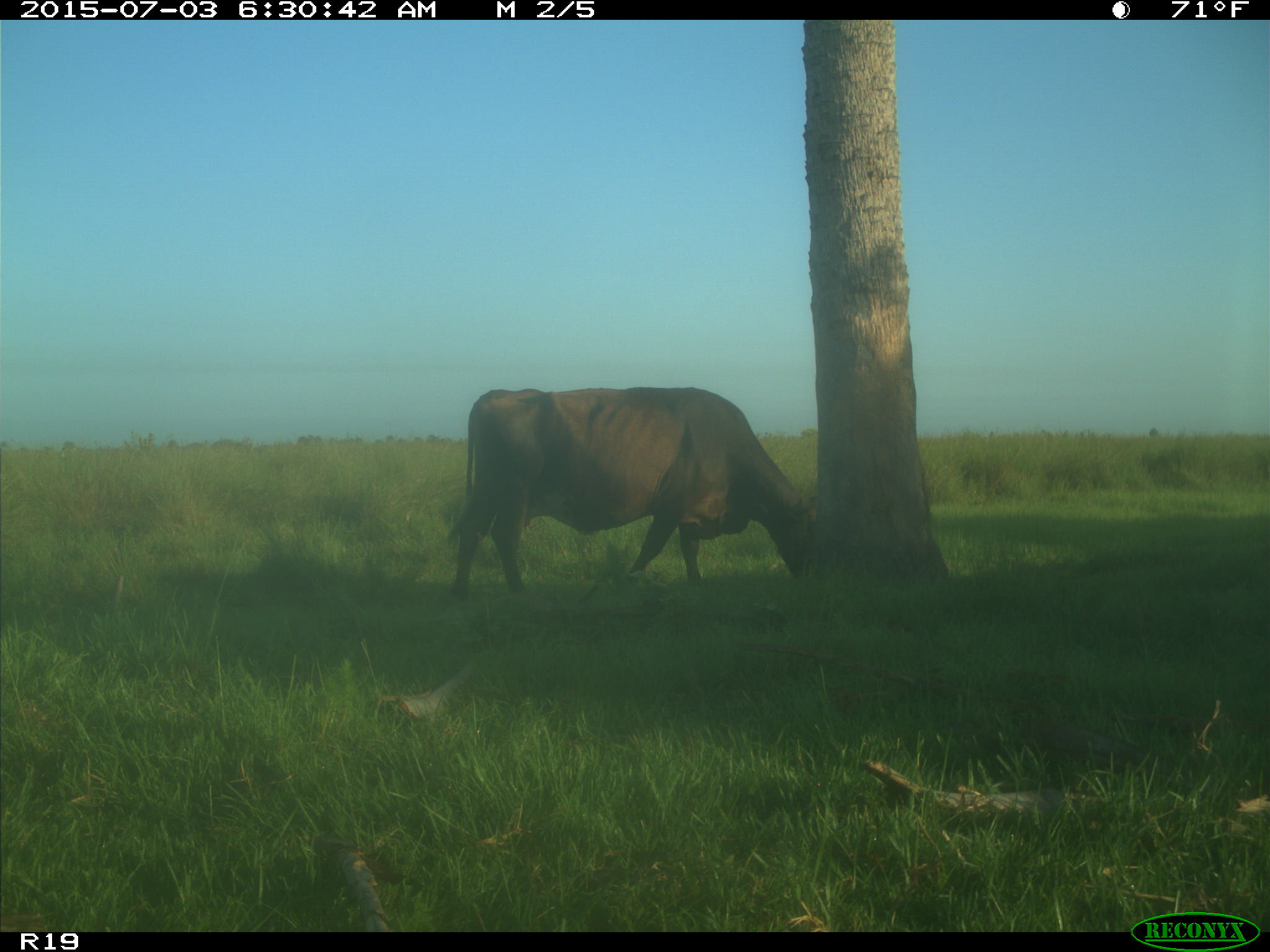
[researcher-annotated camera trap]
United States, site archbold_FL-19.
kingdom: Animalia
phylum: Chordata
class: Mammalia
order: Artiodactyla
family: Bovidae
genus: Bos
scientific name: Bos taurus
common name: domestic cow